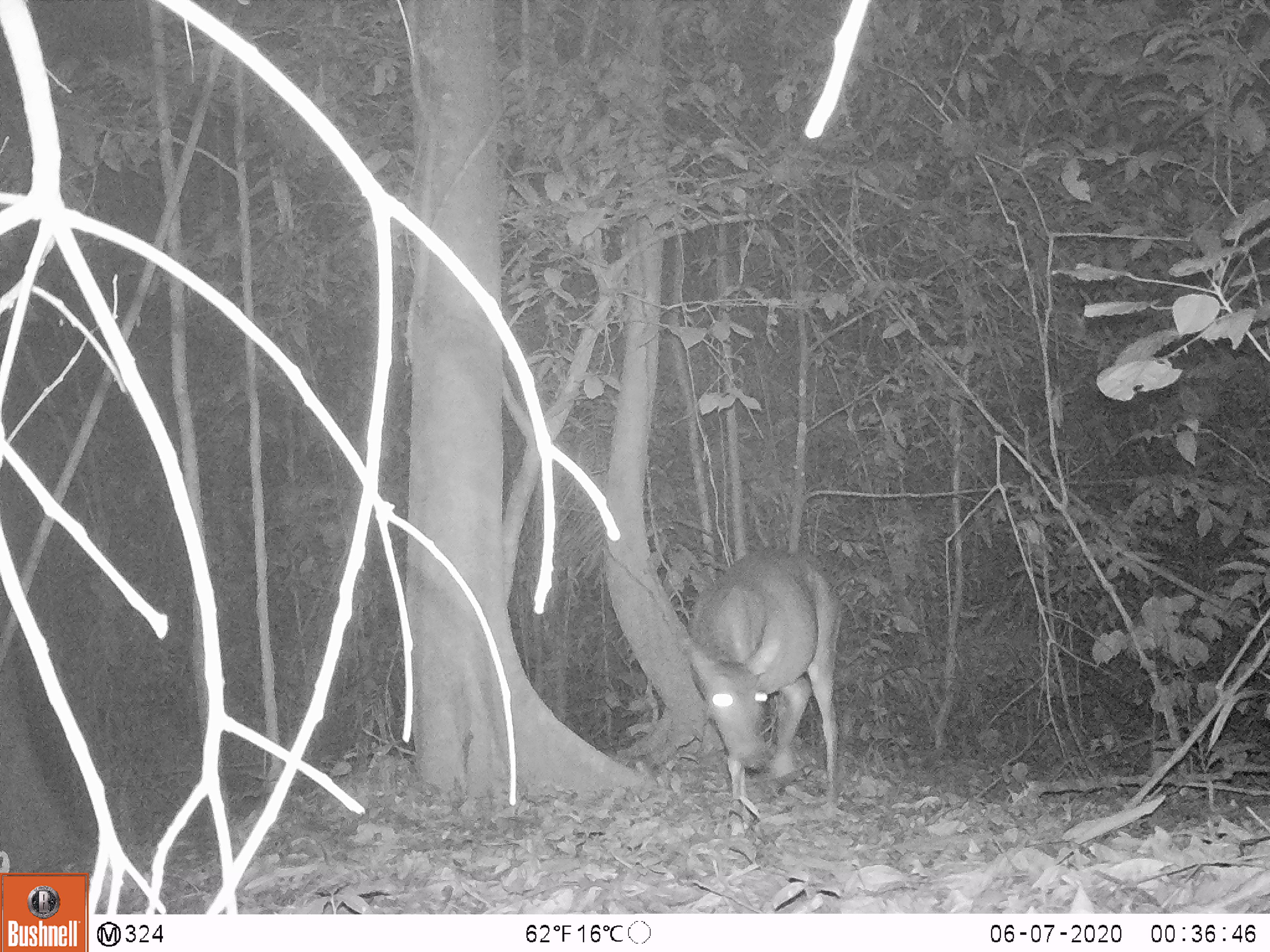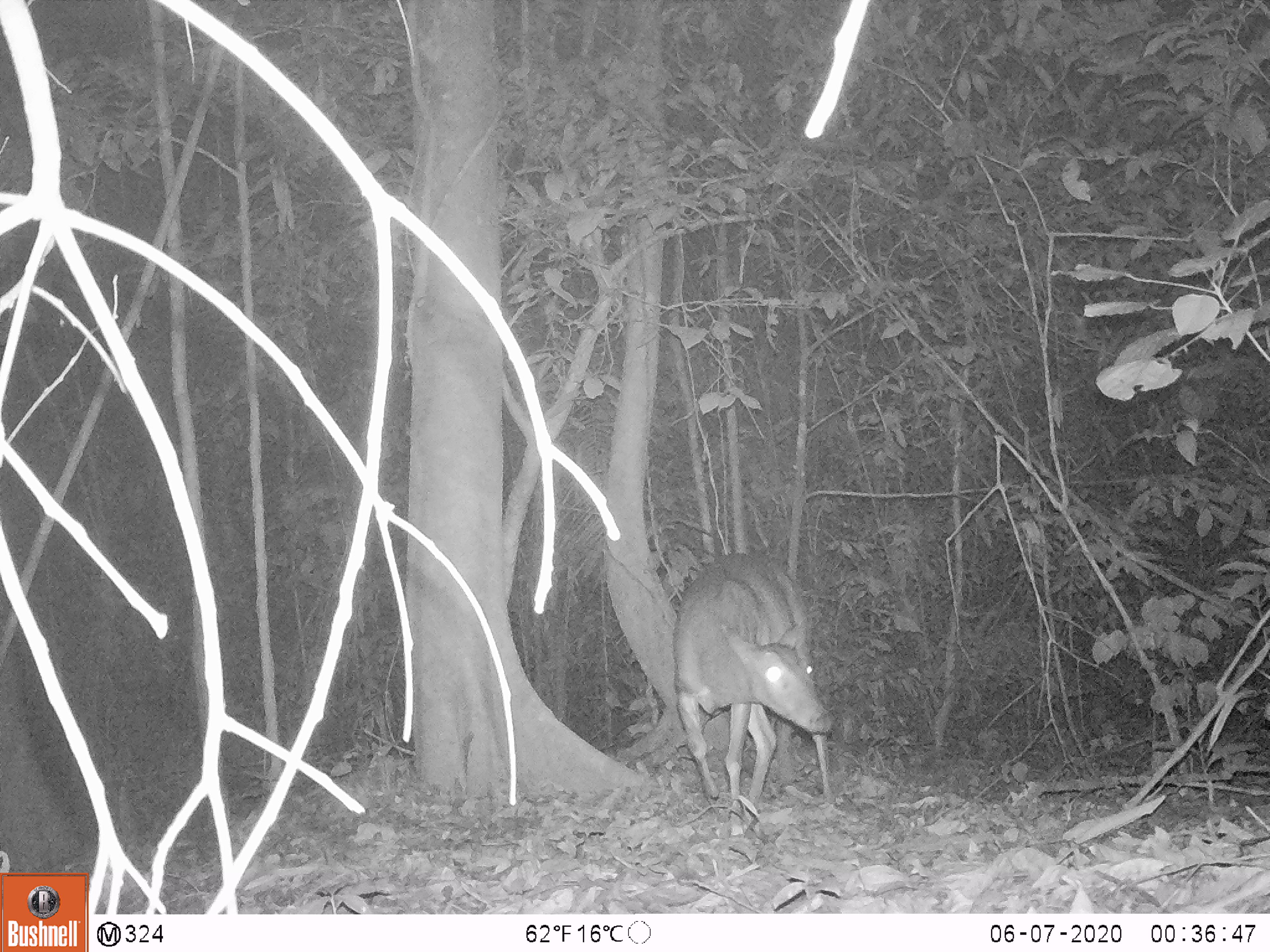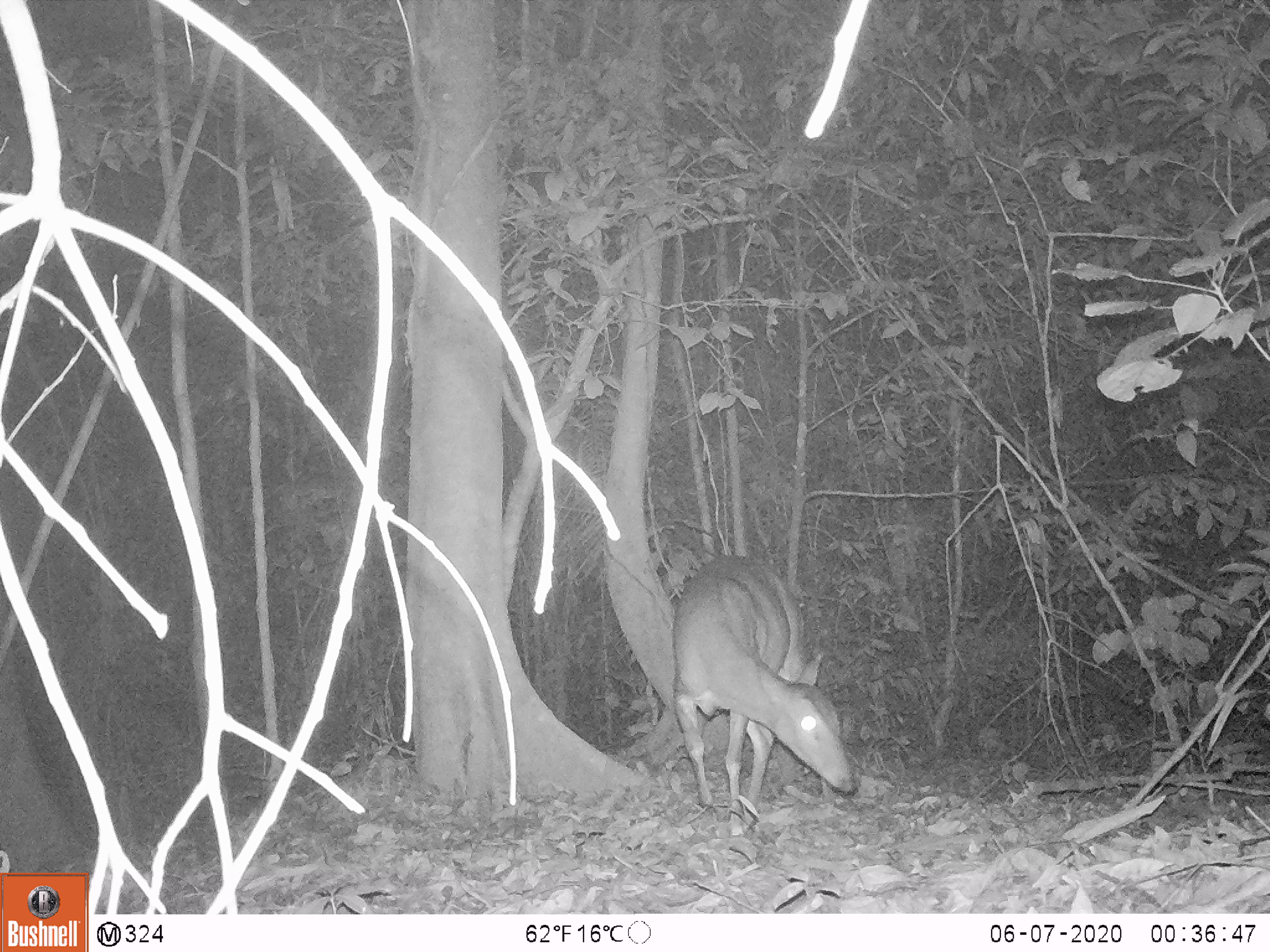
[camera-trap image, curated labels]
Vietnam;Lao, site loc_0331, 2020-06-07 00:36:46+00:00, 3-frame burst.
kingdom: Animalia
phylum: Chordata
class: Mammalia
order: Artiodactyla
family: Cervidae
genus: Muntiacus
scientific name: Muntiacus vuquangensis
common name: large-antlered muntjac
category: large antlered muntjac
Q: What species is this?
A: Large antlered muntjac (large-antlered muntjac) (Muntiacus vuquangensis).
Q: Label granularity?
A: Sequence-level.